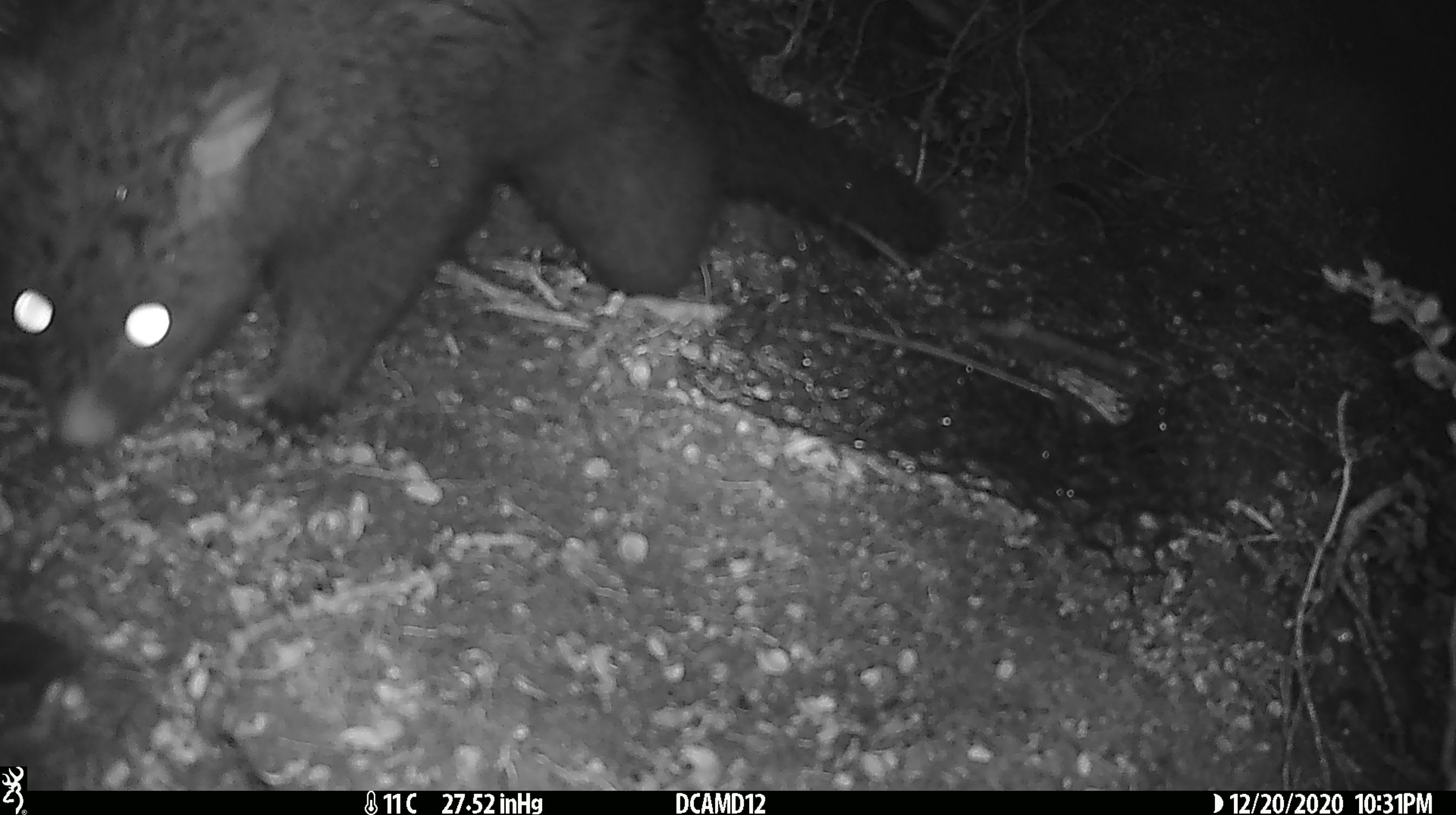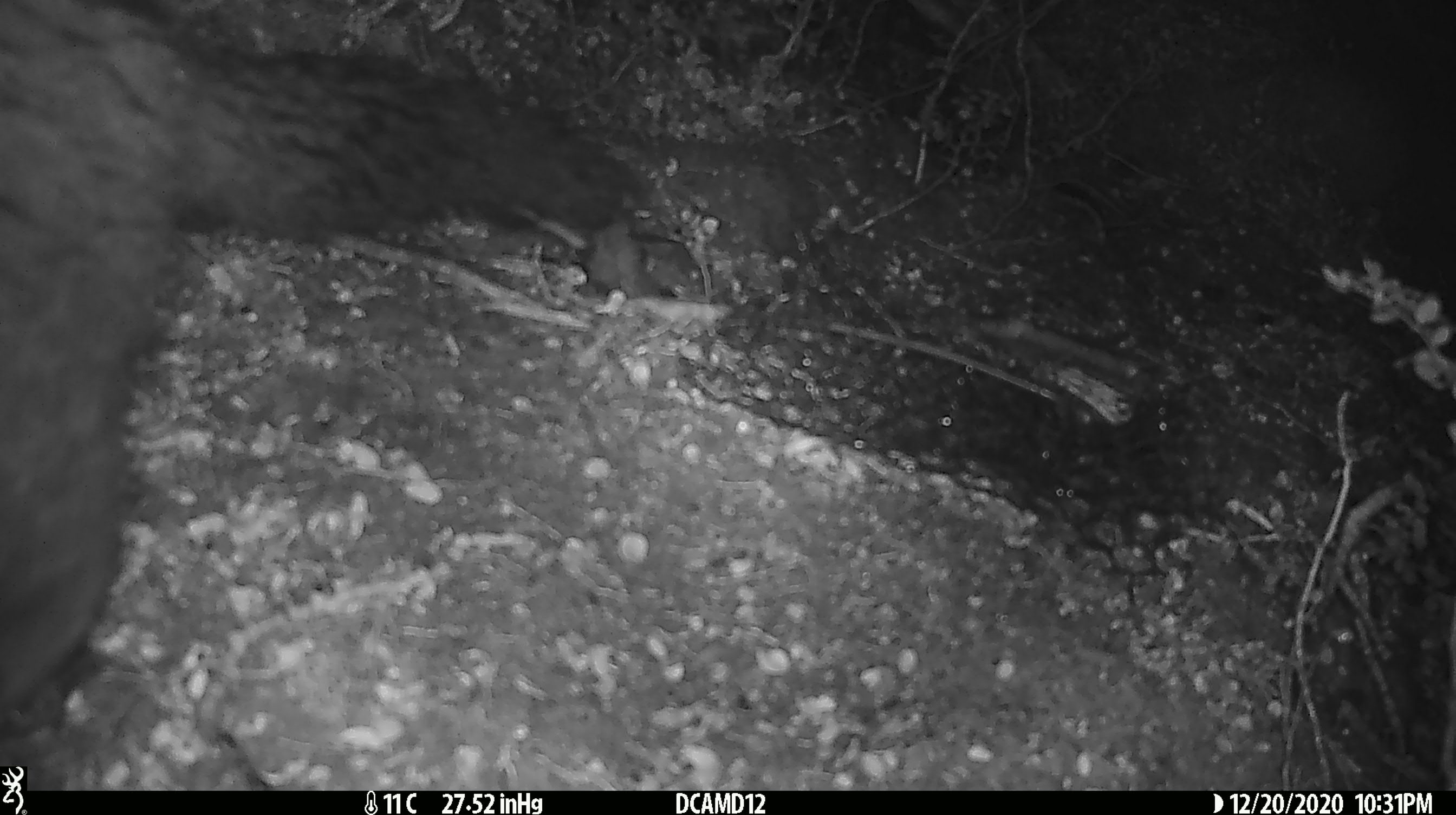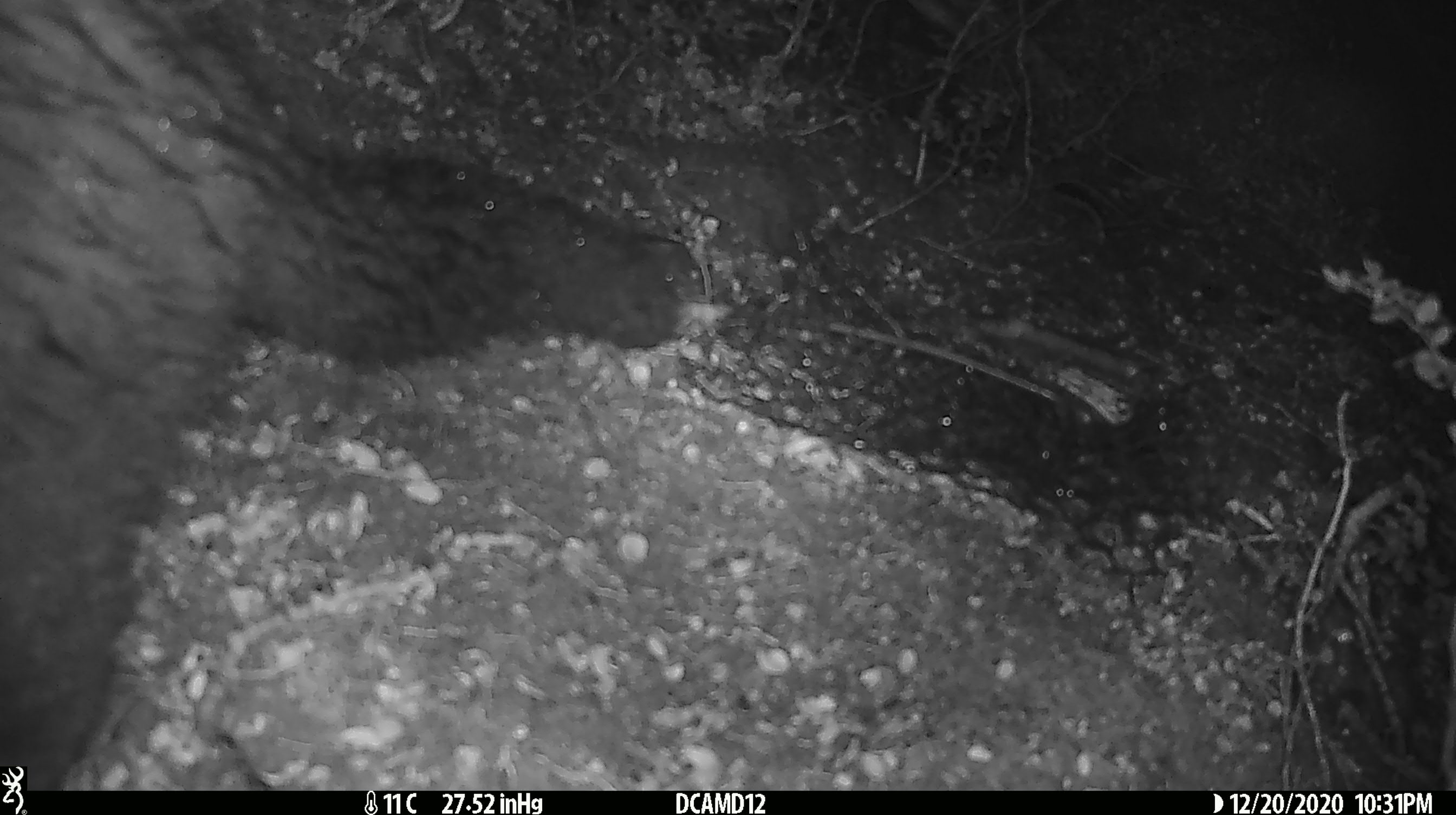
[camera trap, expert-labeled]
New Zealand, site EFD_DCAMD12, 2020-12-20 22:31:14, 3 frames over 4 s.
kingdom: Animalia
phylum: Chordata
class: Mammalia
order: Diprotodontia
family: Phalangeridae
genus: Trichosurus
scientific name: Trichosurus vulpecula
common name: common brushtail possum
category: possum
Possum (common brushtail possum) (Trichosurus vulpecula).